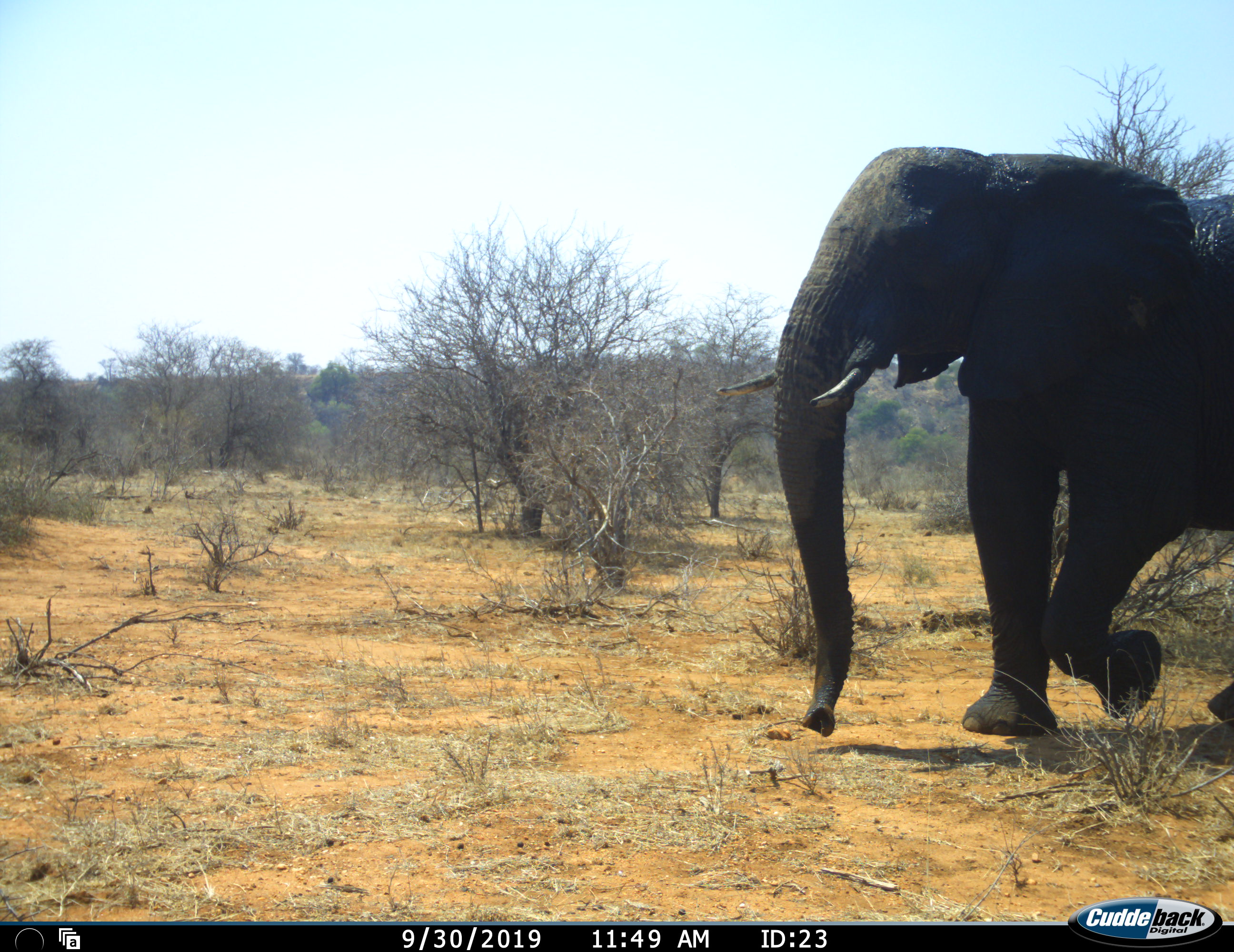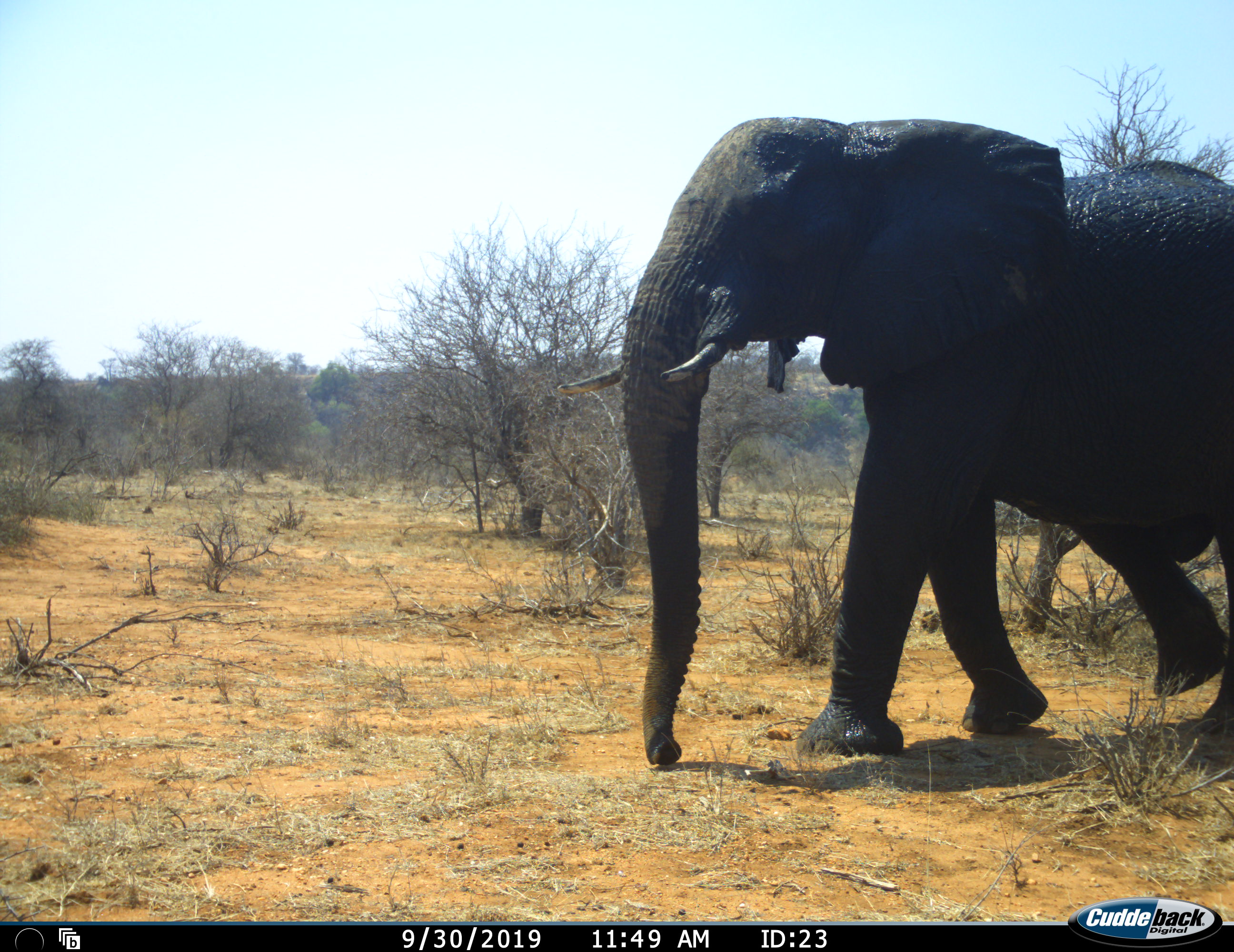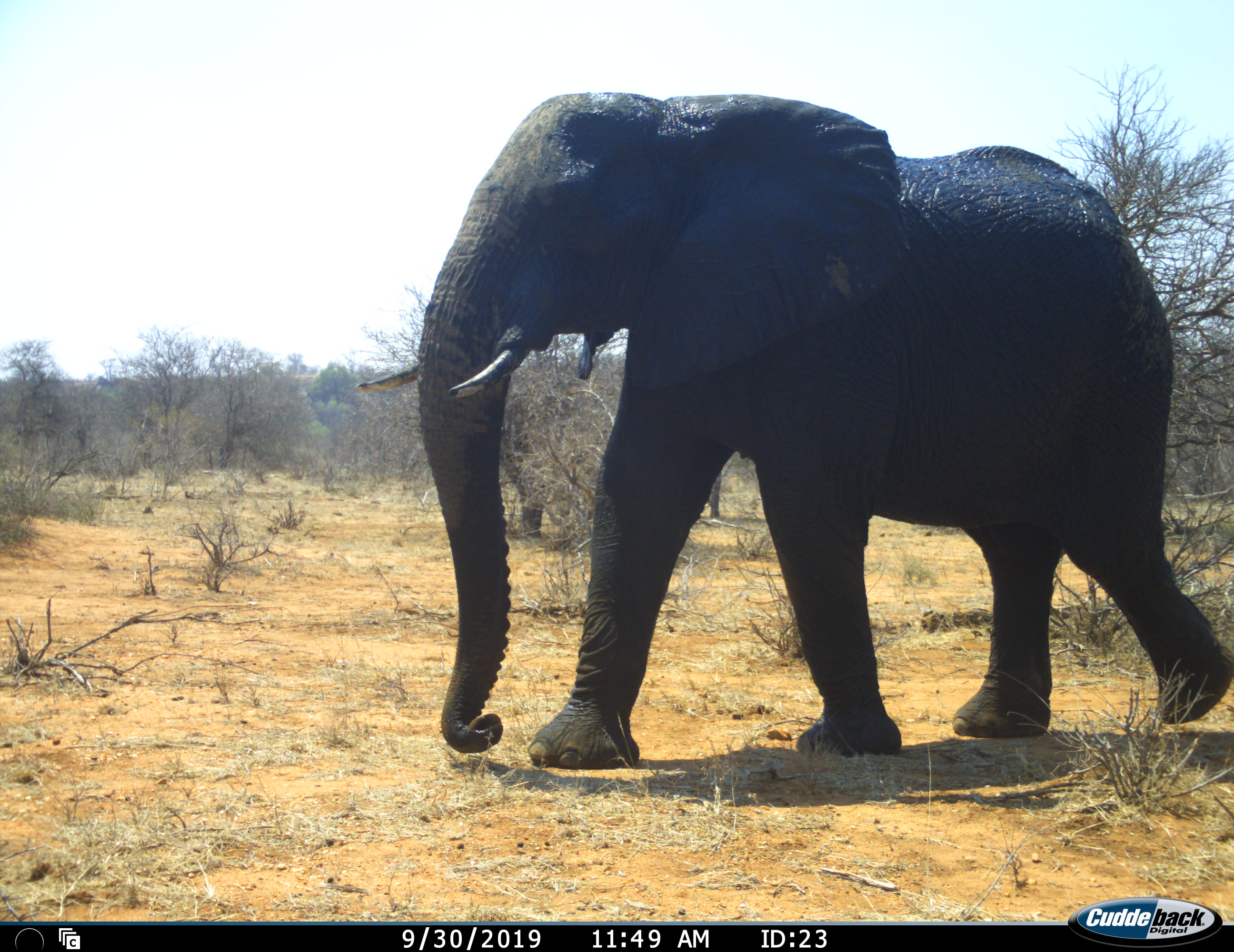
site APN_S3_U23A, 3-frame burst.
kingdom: Animalia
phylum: Chordata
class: Mammalia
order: Proboscidea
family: Elephantidae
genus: Loxodonta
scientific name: Loxodonta africana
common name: african bush elephant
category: elephant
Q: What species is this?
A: Elephant (african bush elephant) (Loxodonta africana).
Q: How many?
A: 1.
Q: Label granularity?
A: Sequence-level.